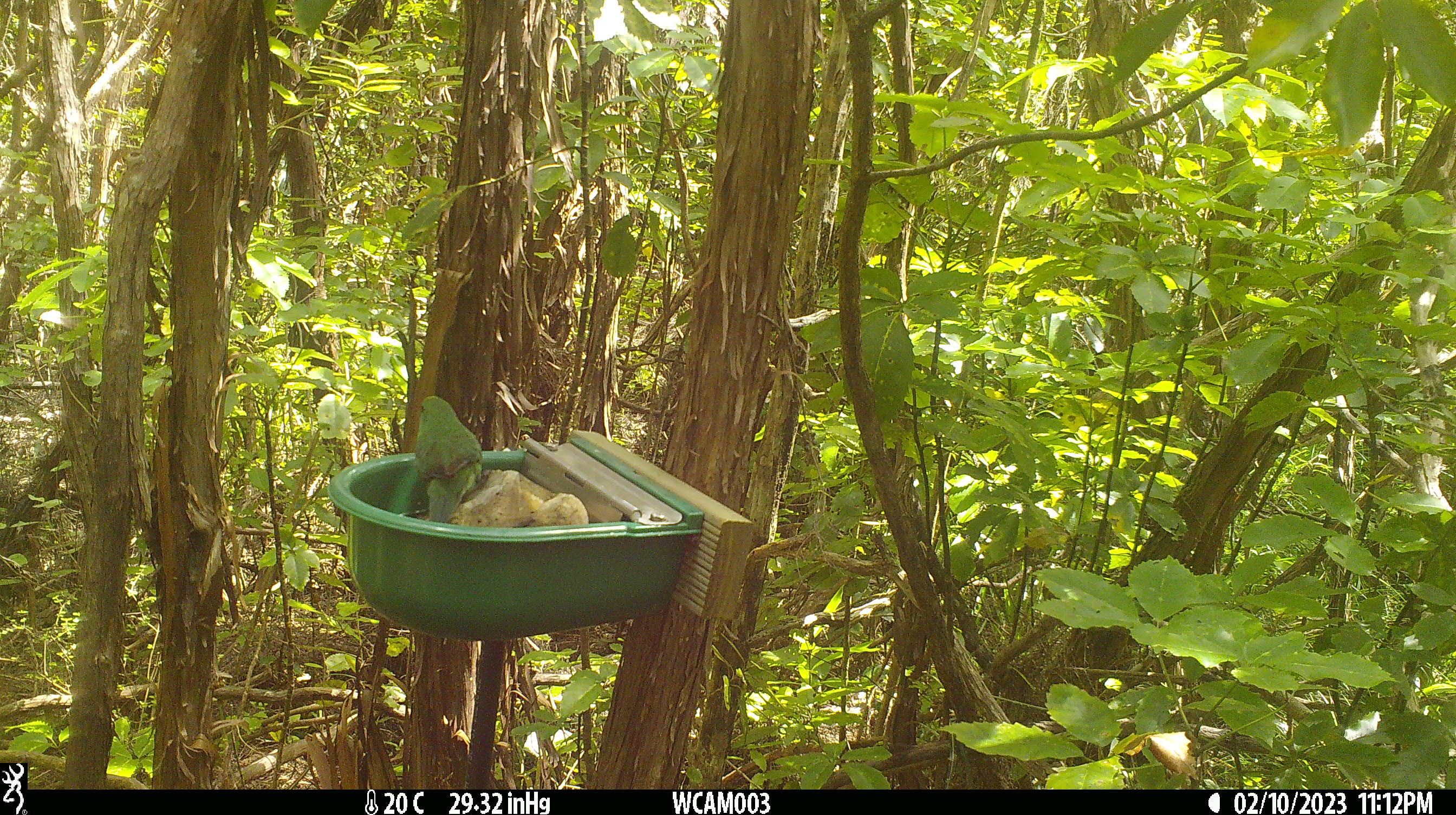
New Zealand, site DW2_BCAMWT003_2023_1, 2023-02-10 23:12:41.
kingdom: Animalia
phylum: Chordata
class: Aves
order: Psittaciformes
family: Psittaculidae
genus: Cyanoramphus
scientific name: Cyanoramphus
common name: parakeet